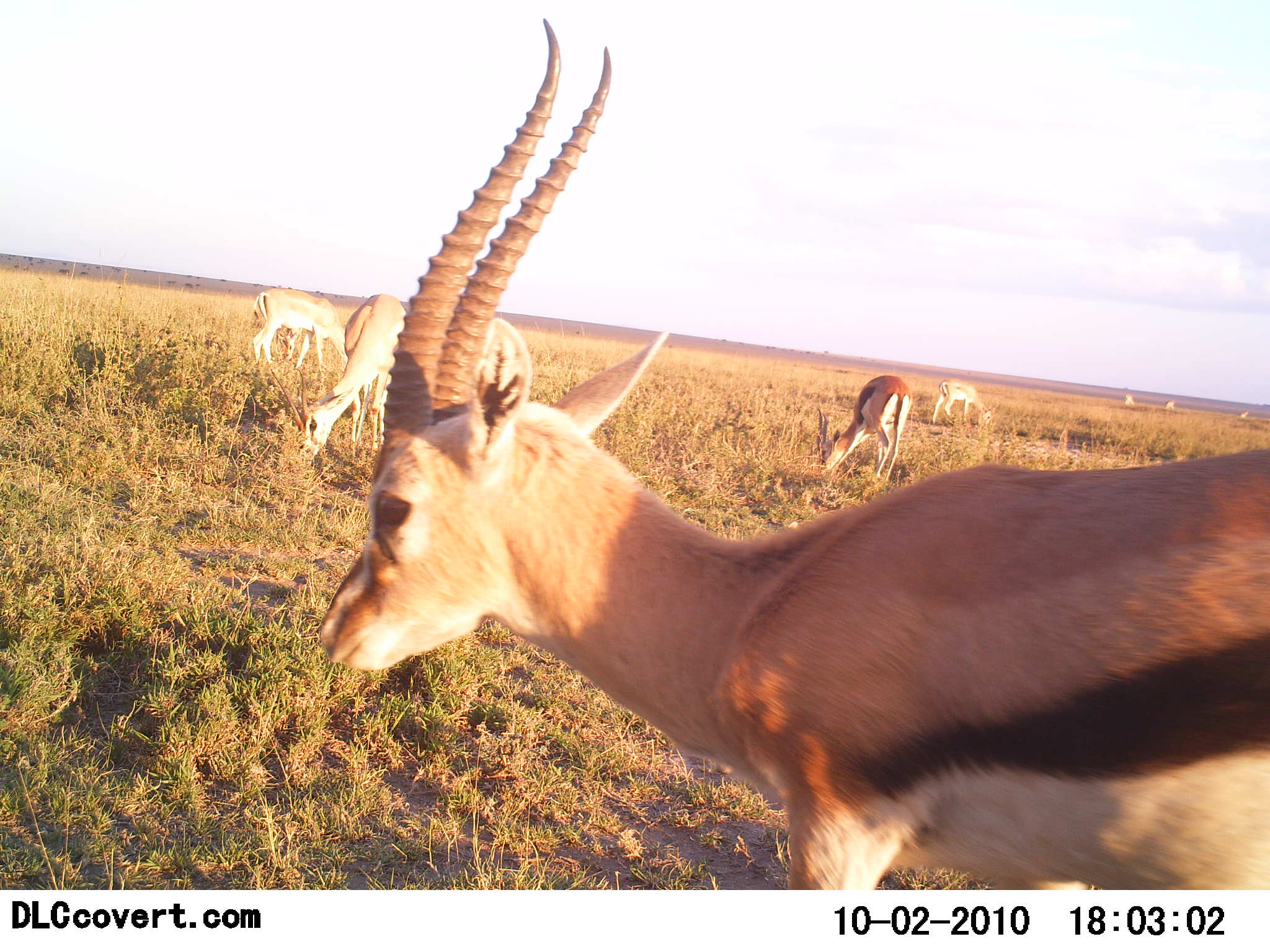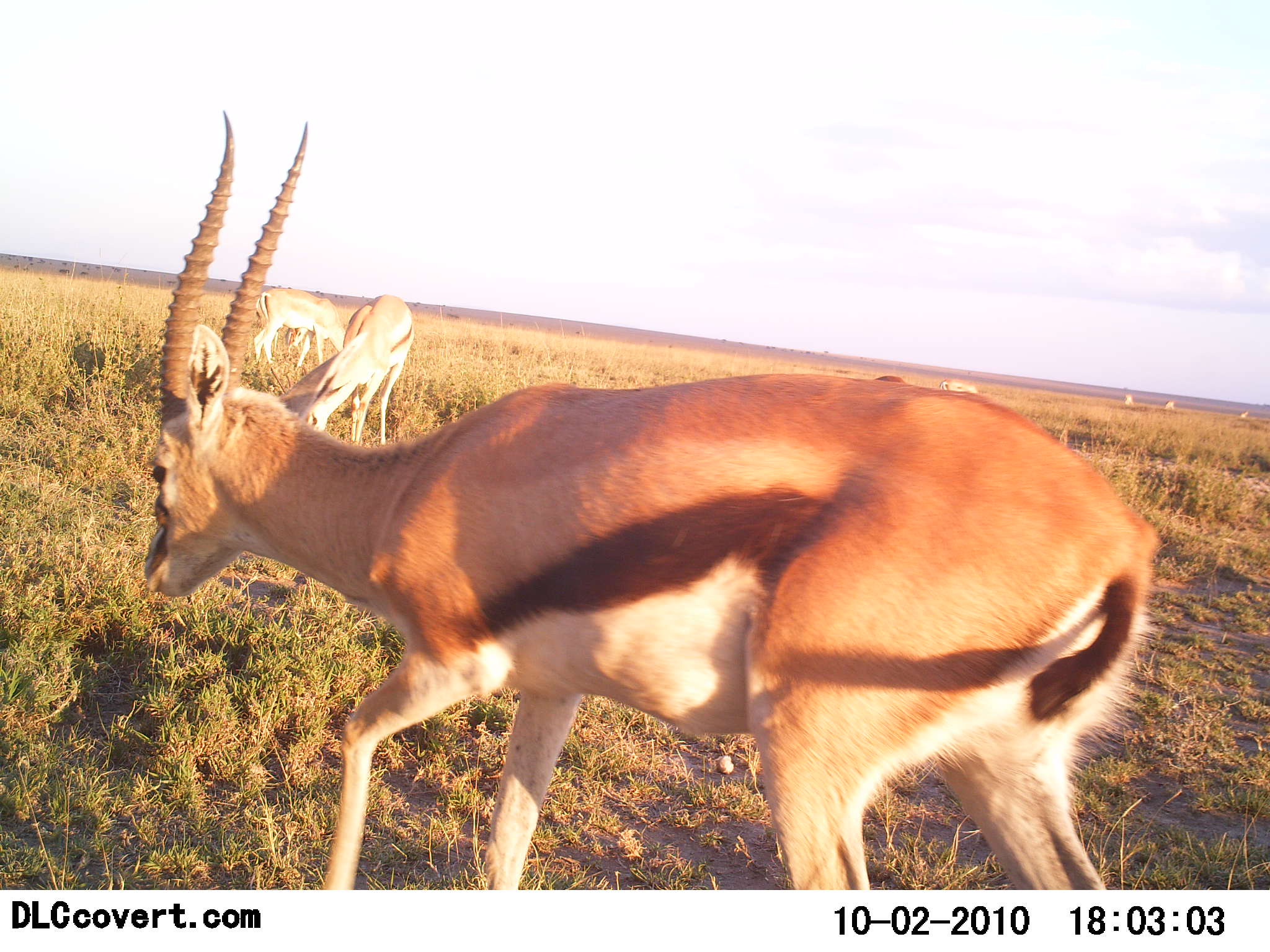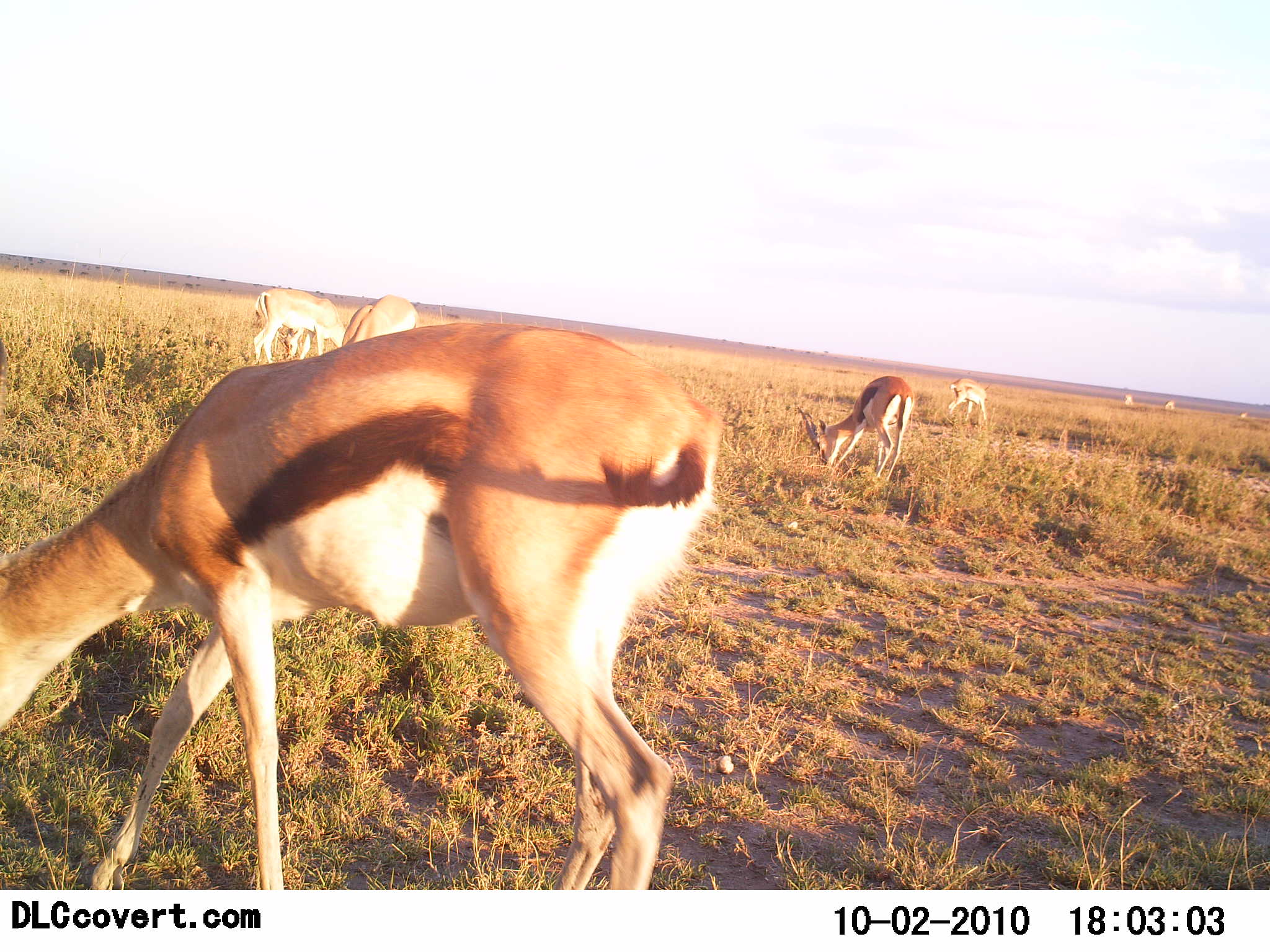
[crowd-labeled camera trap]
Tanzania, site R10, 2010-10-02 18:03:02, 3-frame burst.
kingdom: Animalia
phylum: Chordata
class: Mammalia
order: Artiodactyla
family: Bovidae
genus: Eudorcas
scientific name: Eudorcas thomsonii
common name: thomson's gazelle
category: gazellethomsons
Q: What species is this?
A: Gazellethomsons (thomson's gazelle) (Eudorcas thomsonii).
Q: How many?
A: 5.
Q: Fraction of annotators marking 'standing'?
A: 31%.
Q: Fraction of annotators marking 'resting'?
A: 0%.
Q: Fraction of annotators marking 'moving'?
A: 56%.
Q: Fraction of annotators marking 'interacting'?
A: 0%.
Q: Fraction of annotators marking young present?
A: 0%.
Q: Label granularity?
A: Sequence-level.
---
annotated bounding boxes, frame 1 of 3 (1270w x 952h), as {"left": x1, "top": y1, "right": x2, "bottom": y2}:
animal: {"left": 321, "top": 21, "right": 1270, "bottom": 889}; {"left": 270, "top": 293, "right": 407, "bottom": 456}; {"left": 817, "top": 376, "right": 912, "bottom": 482}; {"left": 252, "top": 289, "right": 352, "bottom": 370}; {"left": 931, "top": 377, "right": 993, "bottom": 433}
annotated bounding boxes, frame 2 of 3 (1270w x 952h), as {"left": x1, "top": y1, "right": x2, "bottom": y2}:
animal: {"left": 142, "top": 110, "right": 1161, "bottom": 890}; {"left": 270, "top": 294, "right": 414, "bottom": 447}; {"left": 253, "top": 289, "right": 352, "bottom": 370}; {"left": 941, "top": 376, "right": 981, "bottom": 400}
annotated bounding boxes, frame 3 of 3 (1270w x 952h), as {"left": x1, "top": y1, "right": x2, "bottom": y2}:
animal: {"left": 0, "top": 323, "right": 721, "bottom": 889}; {"left": 799, "top": 376, "right": 916, "bottom": 480}; {"left": 252, "top": 288, "right": 349, "bottom": 364}; {"left": 342, "top": 297, "right": 420, "bottom": 352}; {"left": 948, "top": 377, "right": 991, "bottom": 425}